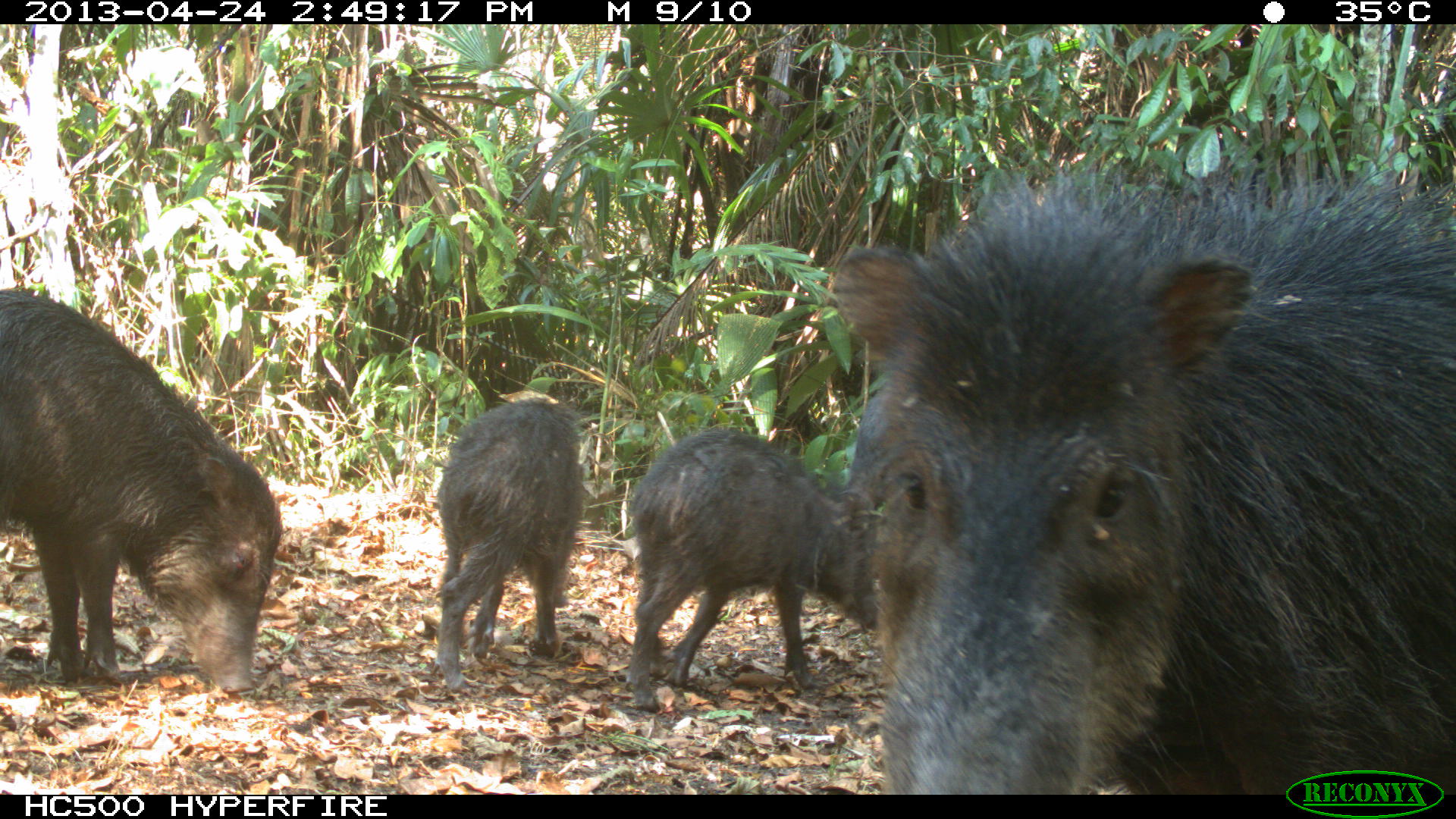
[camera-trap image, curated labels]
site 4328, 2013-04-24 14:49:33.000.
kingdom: Animalia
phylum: Chordata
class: Mammalia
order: Artiodactyla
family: Tayassuidae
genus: Tayassu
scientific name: Tayassu pecari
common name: white-lipped peccary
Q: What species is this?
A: Tayassu pecari (white-lipped peccary).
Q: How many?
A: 10.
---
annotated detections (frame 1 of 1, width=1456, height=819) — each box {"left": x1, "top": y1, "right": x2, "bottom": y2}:
tayassu pecari: {"left": 827, "top": 132, "right": 1456, "bottom": 790}; {"left": 0, "top": 286, "right": 285, "bottom": 697}; {"left": 623, "top": 424, "right": 885, "bottom": 712}; {"left": 433, "top": 391, "right": 589, "bottom": 695}; {"left": 830, "top": 385, "right": 913, "bottom": 507}